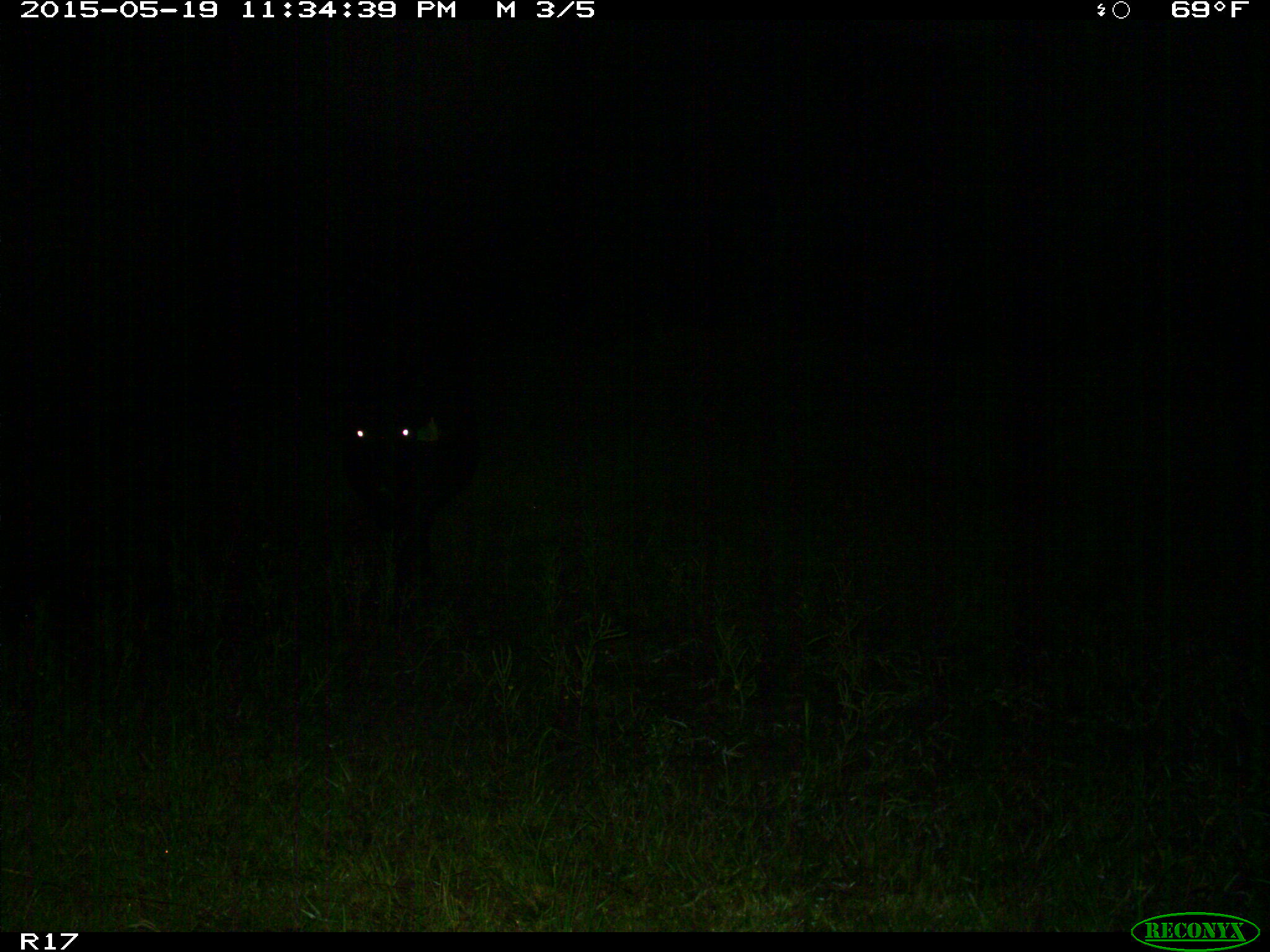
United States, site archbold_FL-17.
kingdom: Animalia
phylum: Chordata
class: Mammalia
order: Artiodactyla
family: Bovidae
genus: Bos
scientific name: Bos taurus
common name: domestic cow